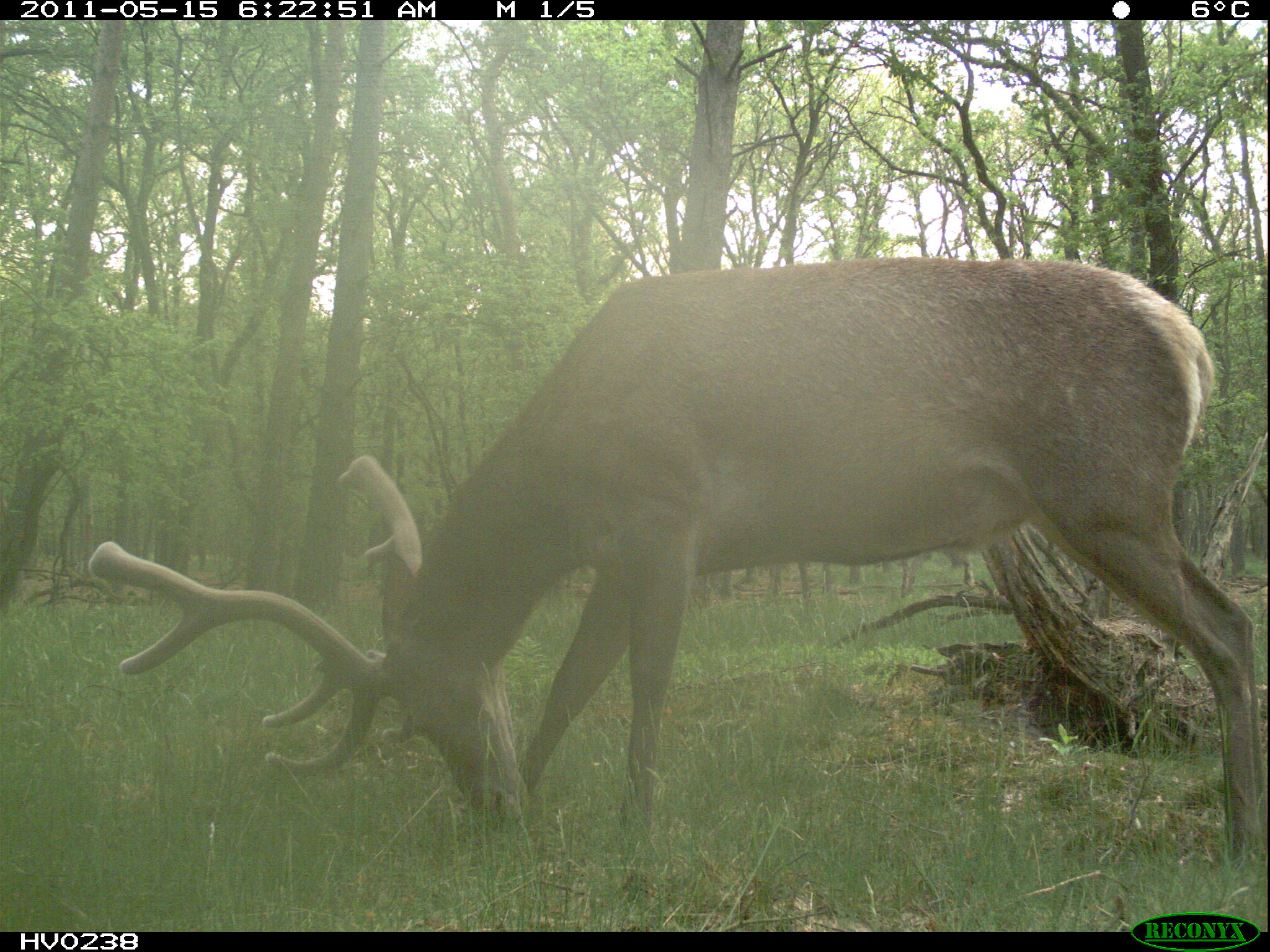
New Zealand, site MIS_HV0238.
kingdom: Animalia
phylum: Chordata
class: Mammalia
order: Artiodactyla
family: Cervidae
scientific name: Cervidae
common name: deer